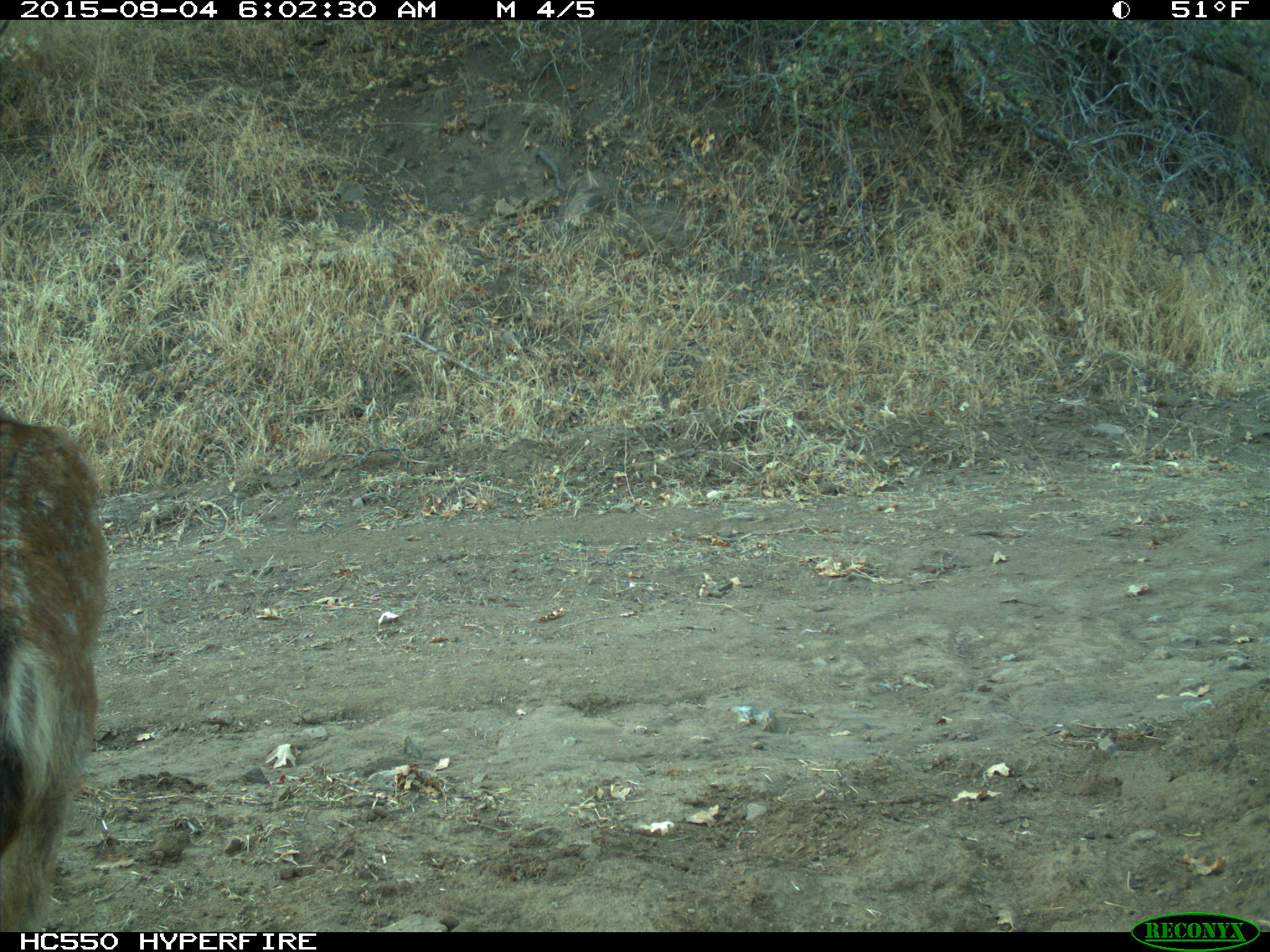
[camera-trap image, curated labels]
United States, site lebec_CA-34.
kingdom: Animalia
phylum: Chordata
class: Mammalia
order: Artiodactyla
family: Cervidae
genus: Odocoileus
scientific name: Odocoileus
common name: deer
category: unidentified deer